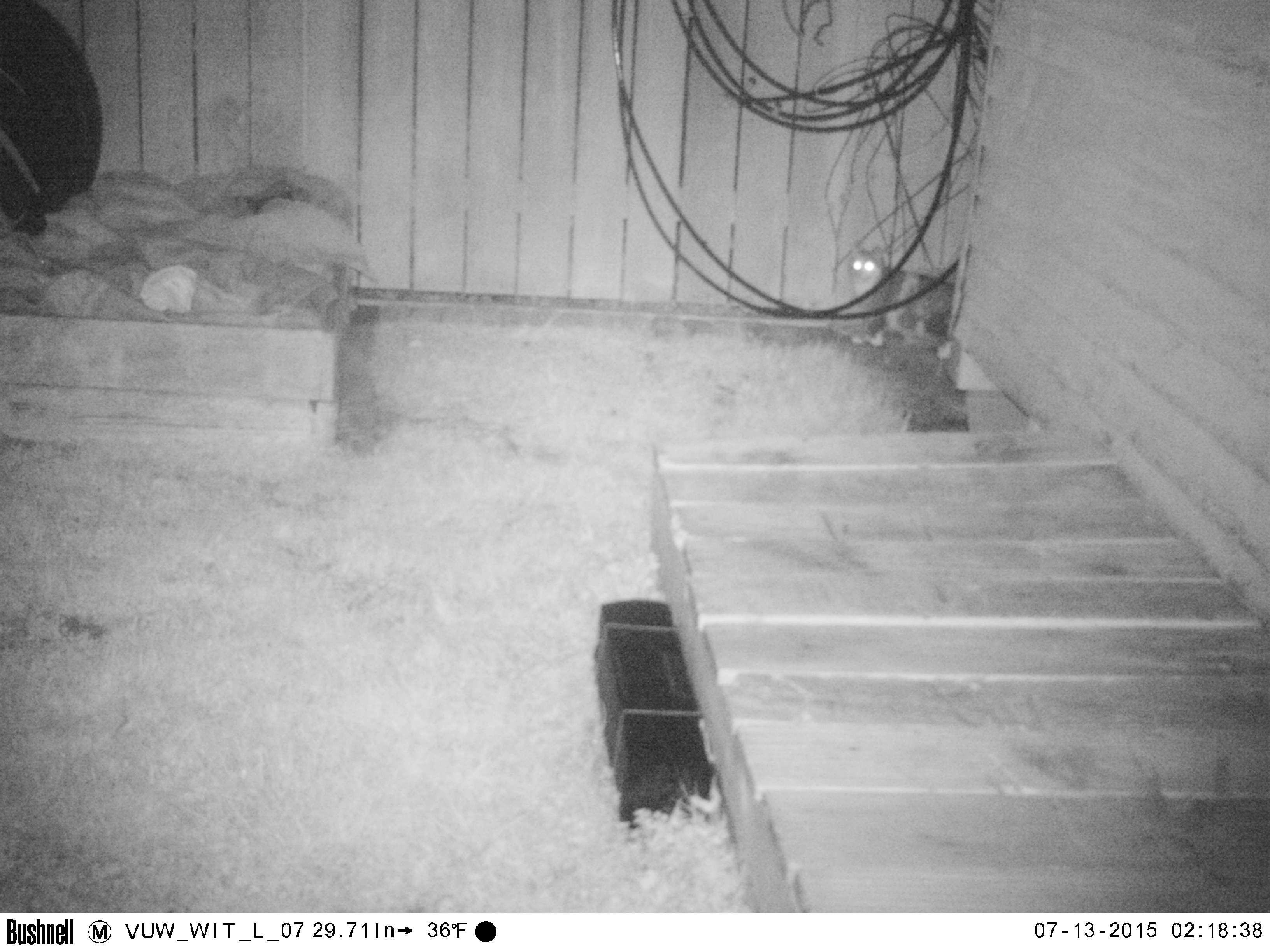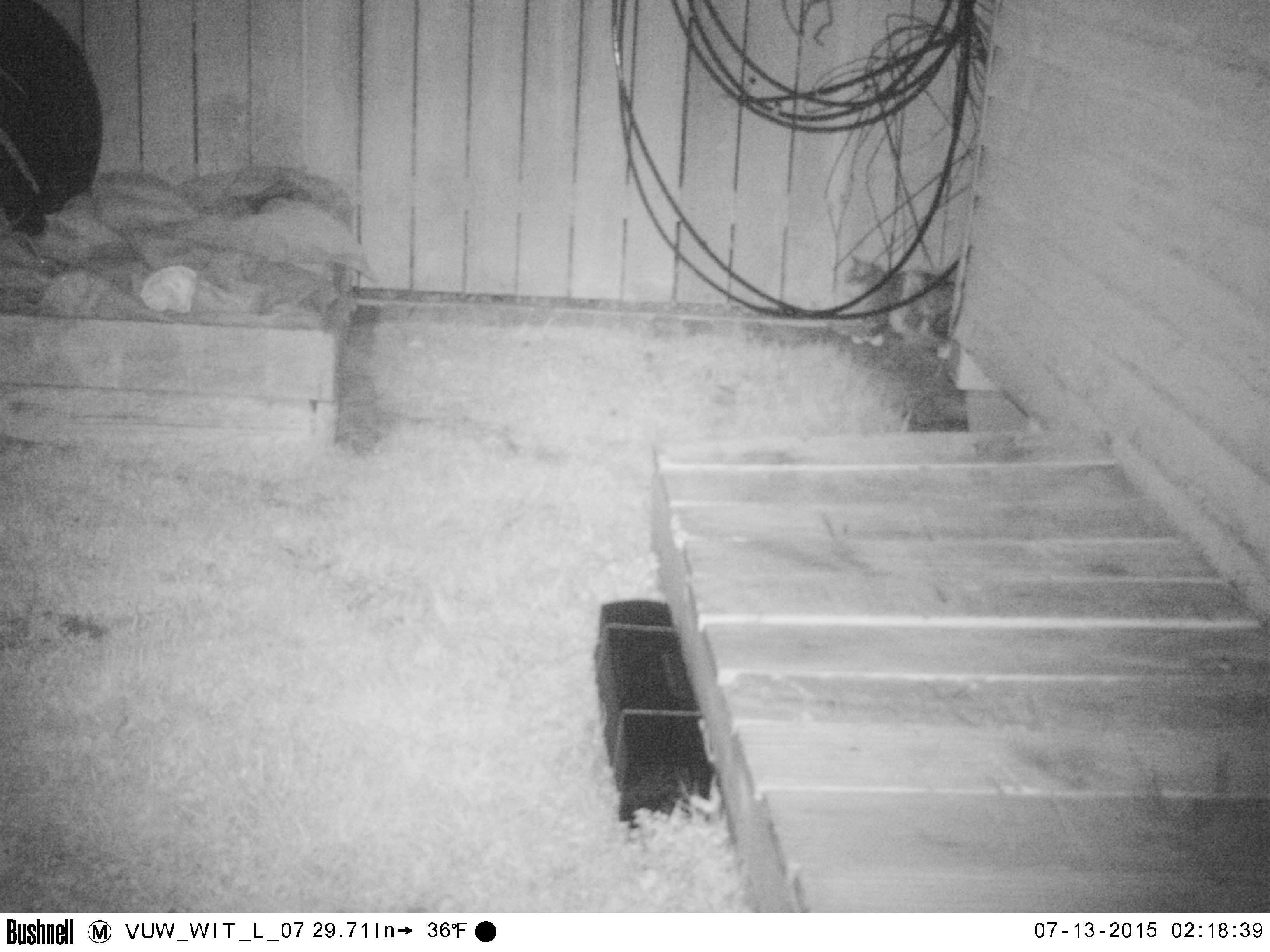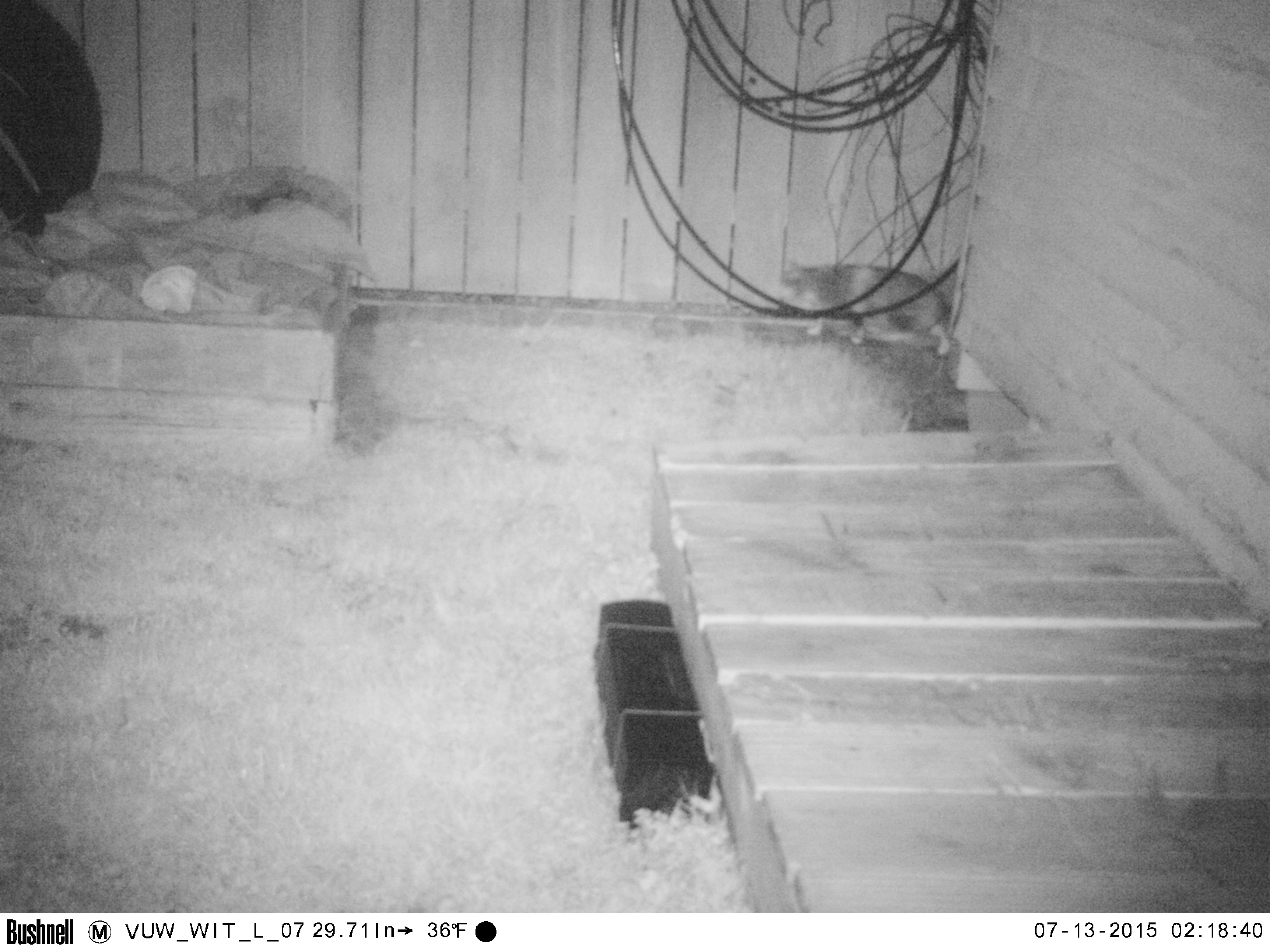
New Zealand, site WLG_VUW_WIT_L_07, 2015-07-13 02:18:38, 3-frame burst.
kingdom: Animalia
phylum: Chordata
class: Mammalia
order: Carnivora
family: Felidae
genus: Felis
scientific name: Felis catus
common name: domestic cat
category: cat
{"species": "cat (domestic cat) (Felis catus)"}